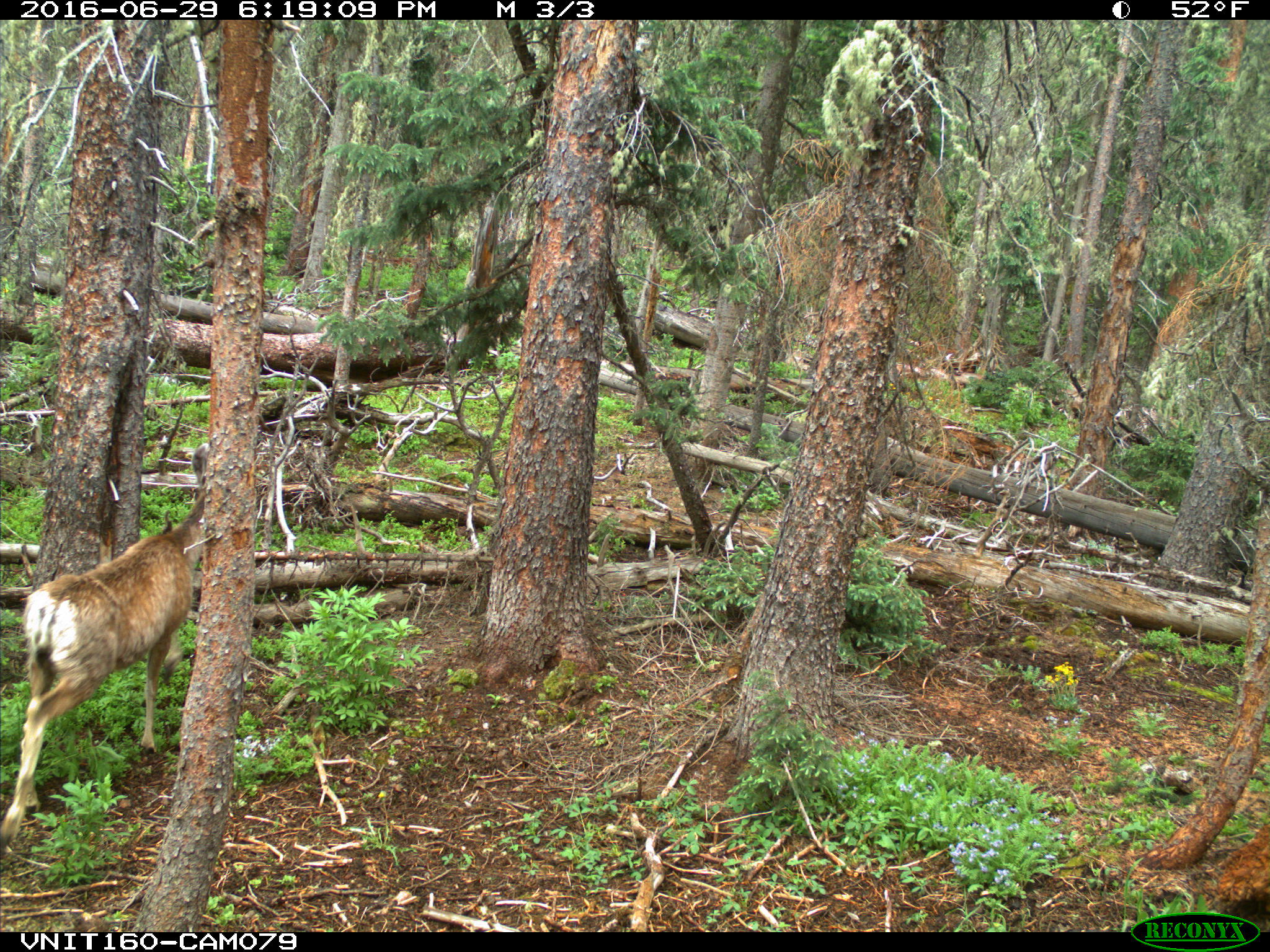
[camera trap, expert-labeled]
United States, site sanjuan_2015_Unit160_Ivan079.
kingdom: Animalia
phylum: Chordata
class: Mammalia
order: Artiodactyla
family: Cervidae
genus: Odocoileus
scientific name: Odocoileus hemionus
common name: mule deer